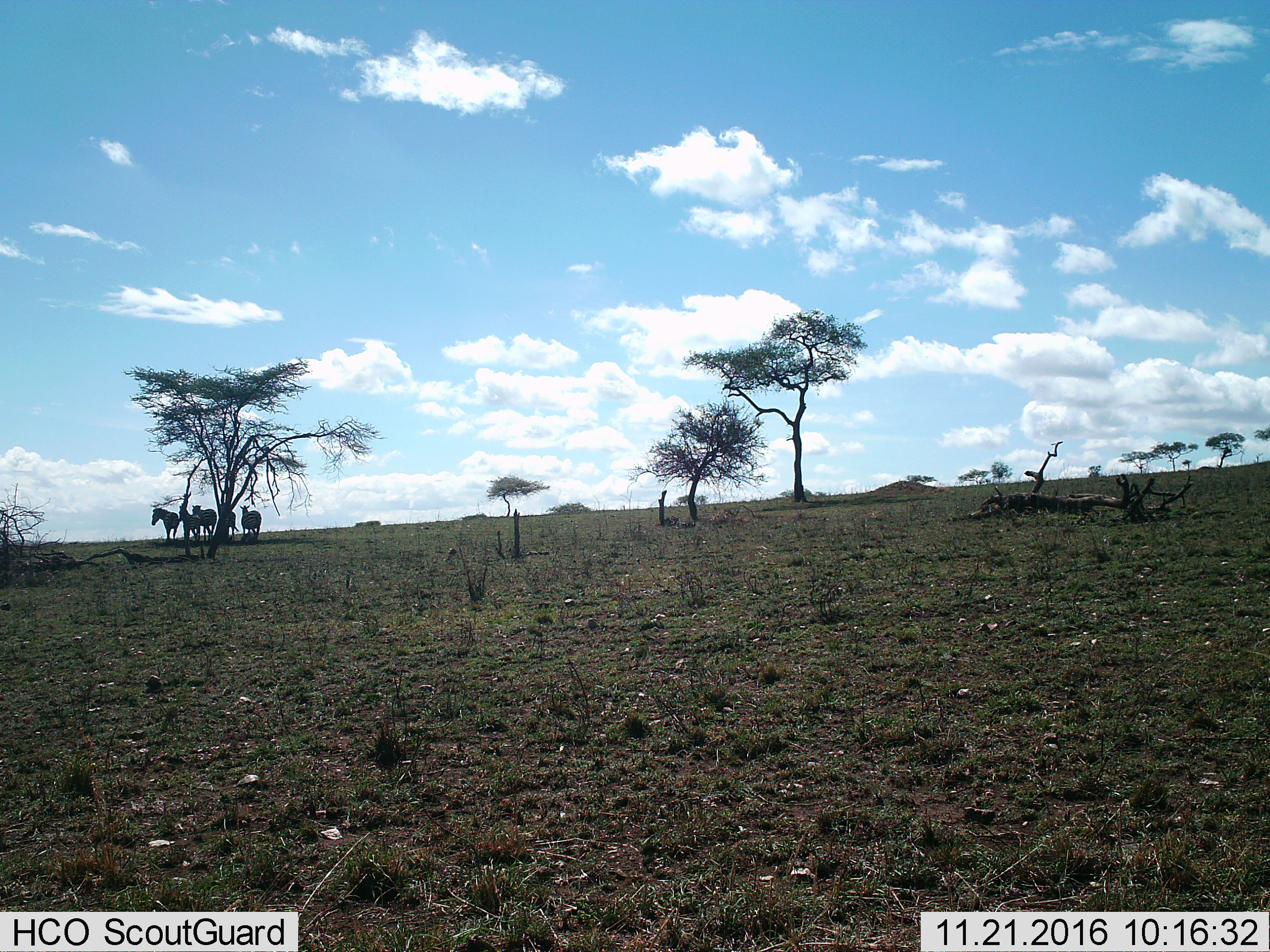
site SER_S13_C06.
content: unidentified animal